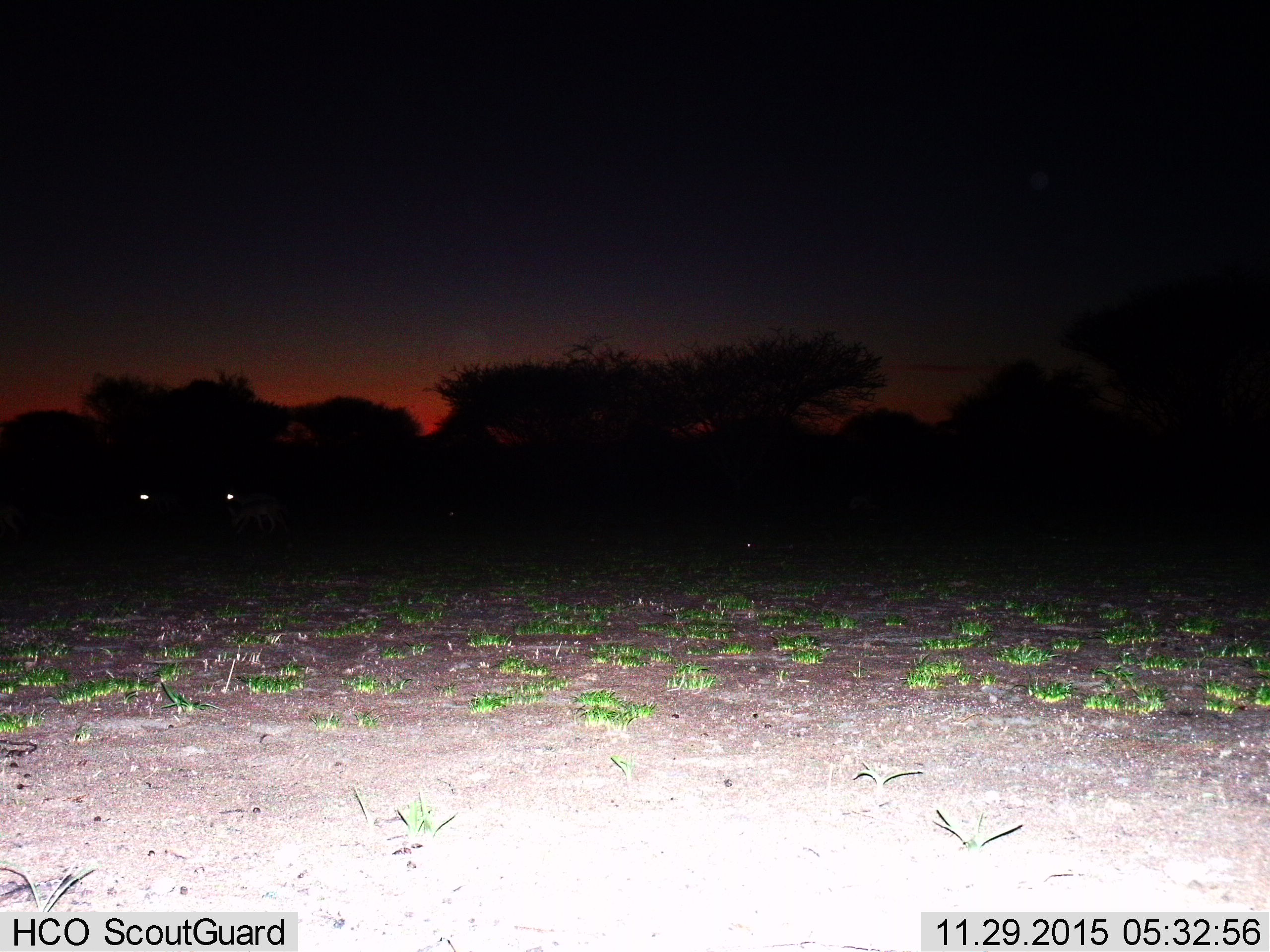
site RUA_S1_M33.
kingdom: Animalia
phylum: Chordata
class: Mammalia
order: Artiodactyla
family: Bovidae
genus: Aepyceros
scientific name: Aepyceros melampus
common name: impala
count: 3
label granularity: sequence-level